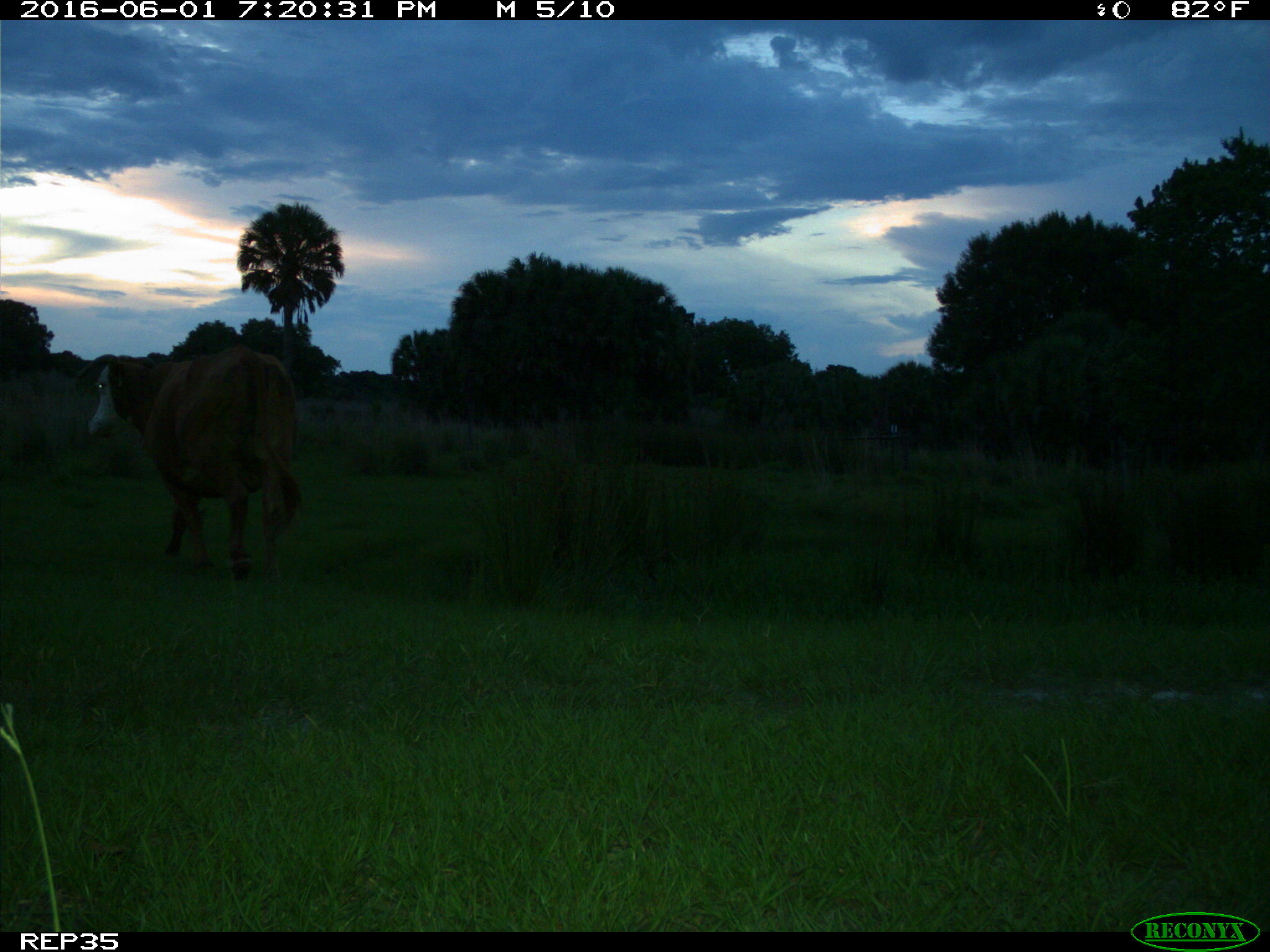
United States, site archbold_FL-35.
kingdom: Animalia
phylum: Chordata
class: Mammalia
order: Artiodactyla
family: Bovidae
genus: Bos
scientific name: Bos taurus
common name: domestic cow